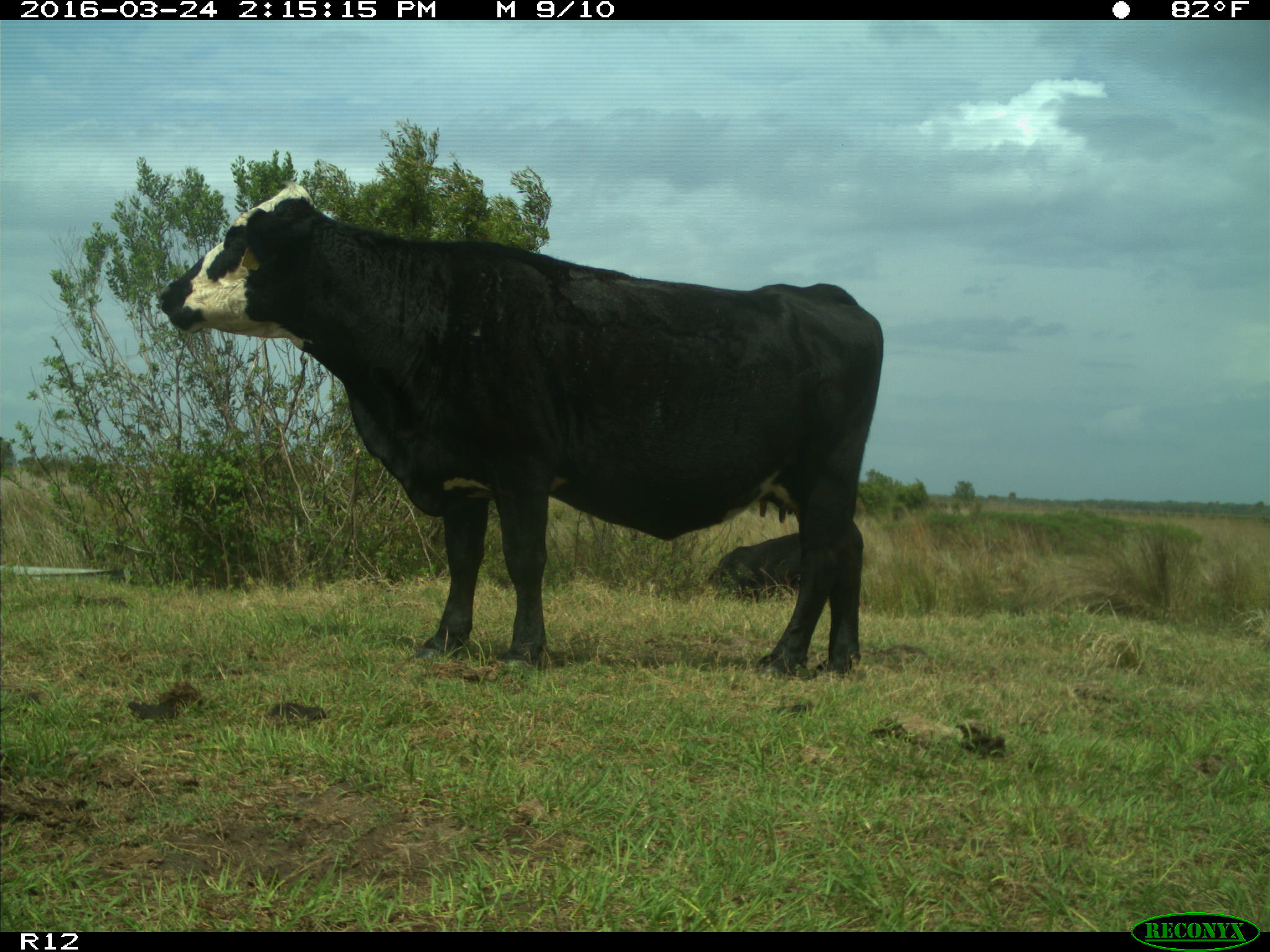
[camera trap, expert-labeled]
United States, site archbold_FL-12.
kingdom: Animalia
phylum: Chordata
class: Mammalia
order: Artiodactyla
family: Bovidae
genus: Bos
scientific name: Bos taurus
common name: domestic cow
Bos taurus (domestic cow).